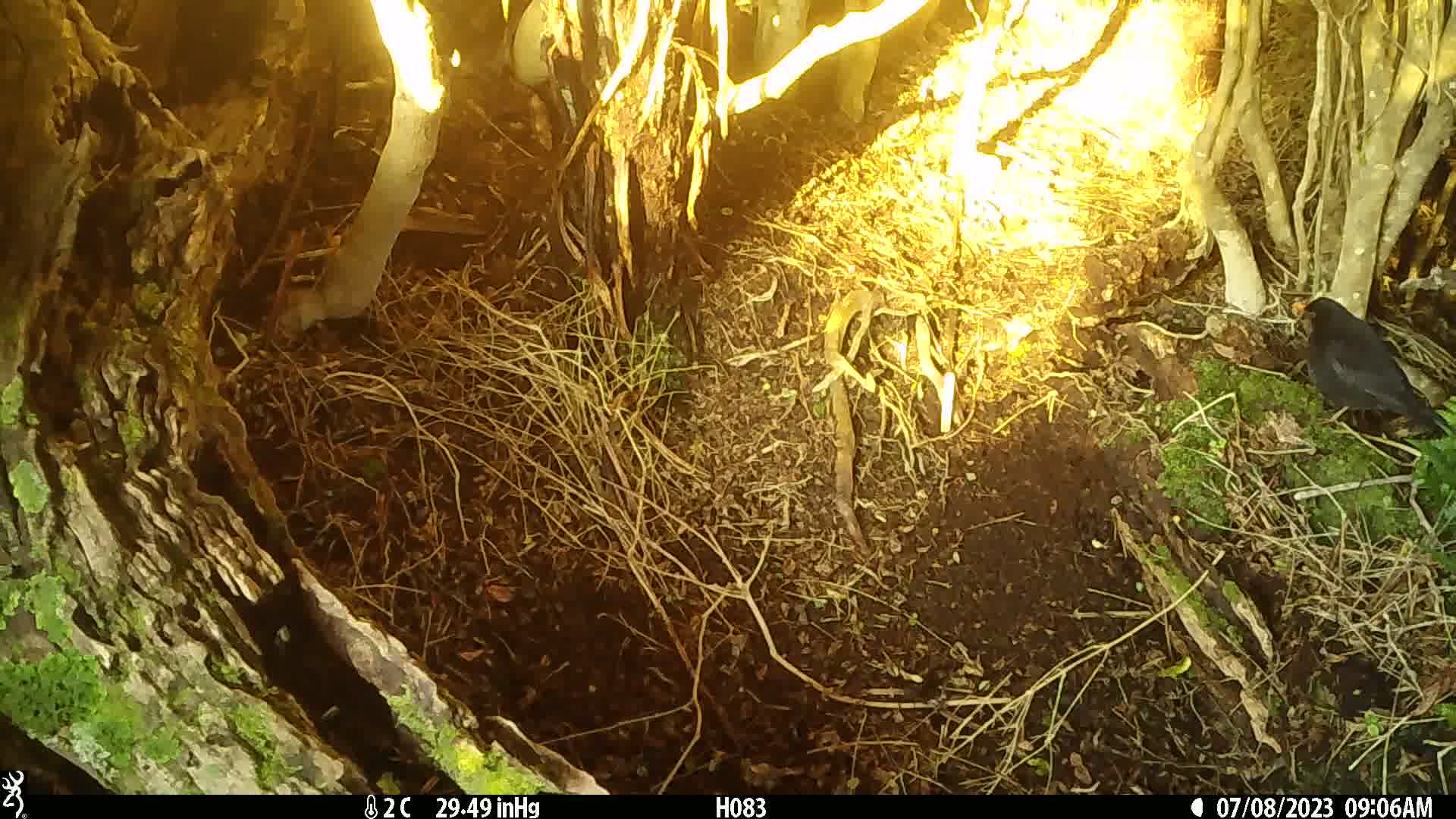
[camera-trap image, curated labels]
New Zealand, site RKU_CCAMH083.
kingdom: Animalia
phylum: Chordata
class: Aves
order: Passeriformes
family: Turdidae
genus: Turdus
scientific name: Turdus merula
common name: eurasian blackbird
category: blackbird